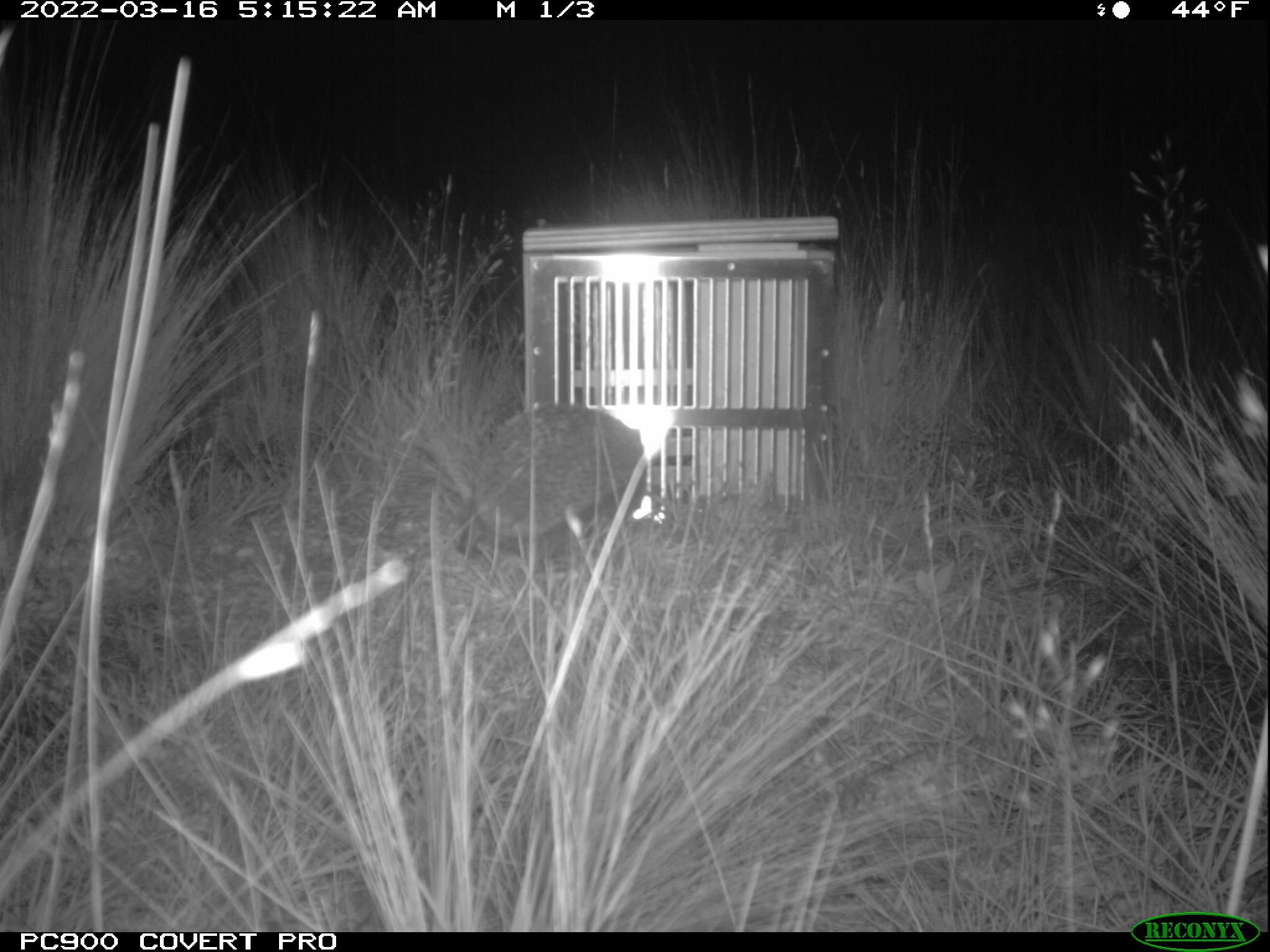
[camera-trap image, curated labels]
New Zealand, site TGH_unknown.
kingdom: Animalia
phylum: Chordata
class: Mammalia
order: Eulipotyphla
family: Erinaceidae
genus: Erinaceus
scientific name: Erinaceus europaeus europaeus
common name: european hedgehog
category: hedgehog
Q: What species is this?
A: Hedgehog (european hedgehog) (Erinaceus europaeus europaeus).